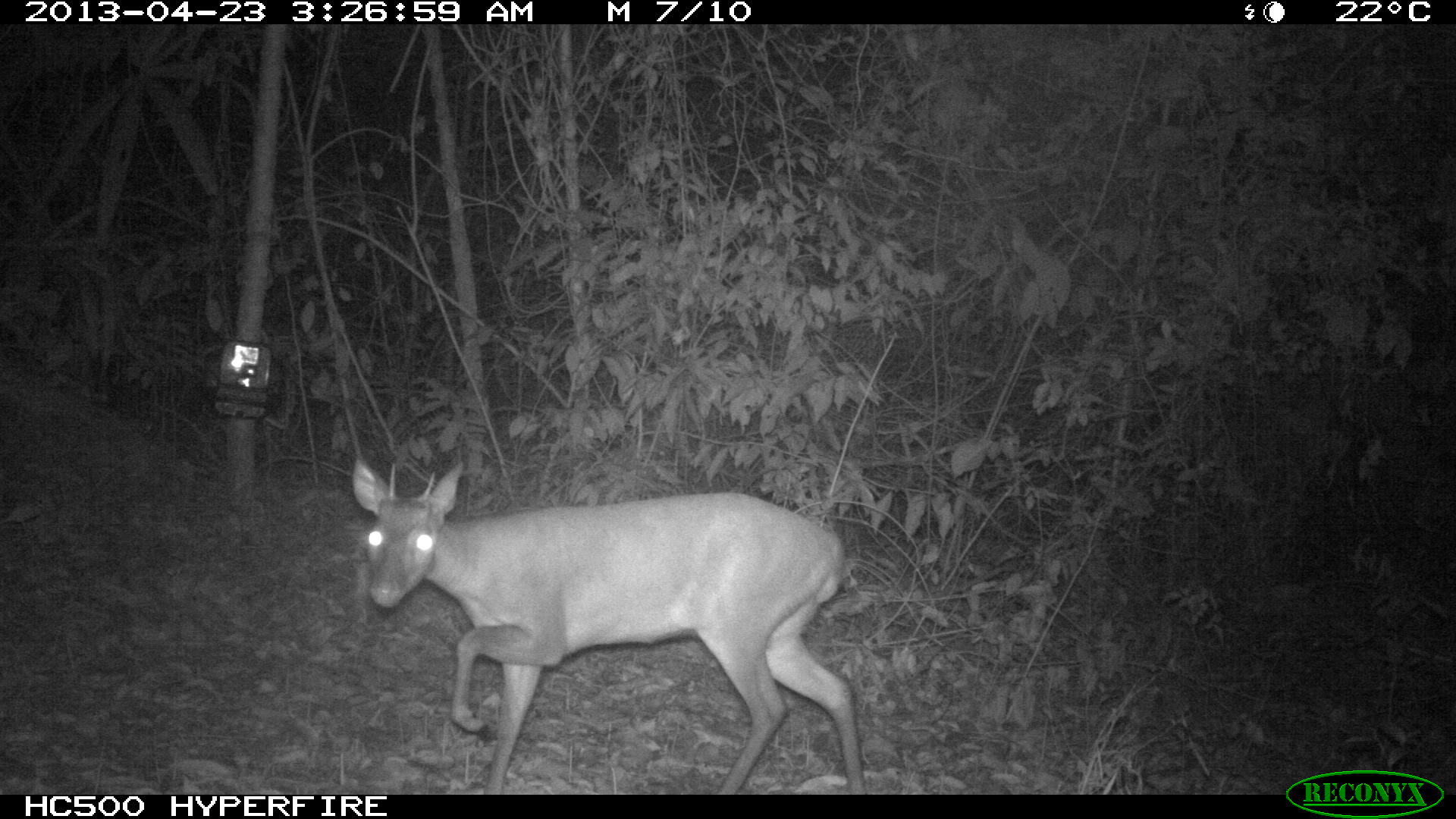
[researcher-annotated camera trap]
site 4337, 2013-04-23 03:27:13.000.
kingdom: Animalia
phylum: Chordata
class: Mammalia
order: Artiodactyla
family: Cervidae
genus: Mazama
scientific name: Mazama temama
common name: central american red brocket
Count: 1.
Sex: male.